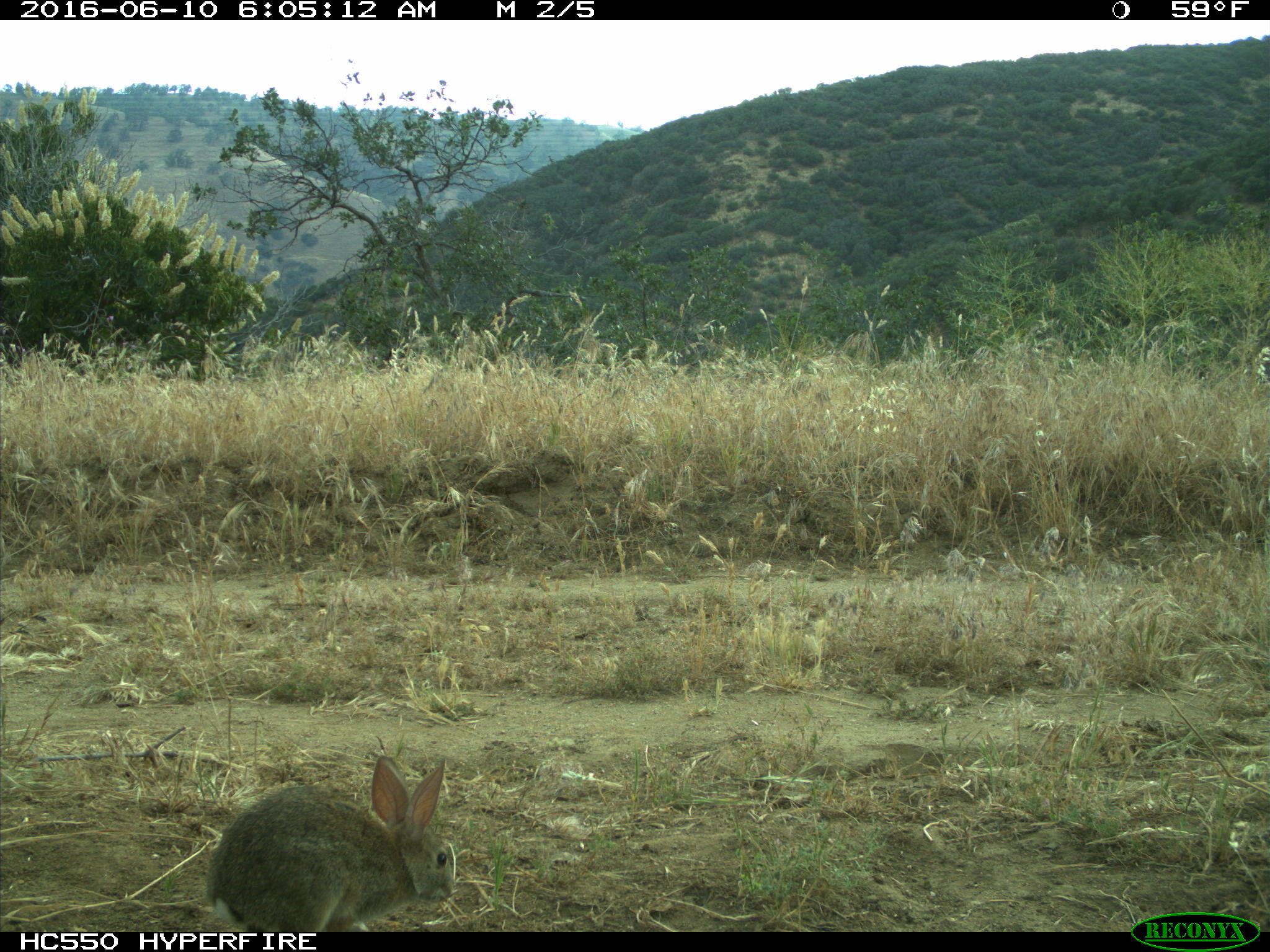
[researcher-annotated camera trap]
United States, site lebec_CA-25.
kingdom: Animalia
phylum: Chordata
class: Mammalia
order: Lagomorpha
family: Leporidae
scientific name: Leporidae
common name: rabbits and hares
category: unidentified rabbit